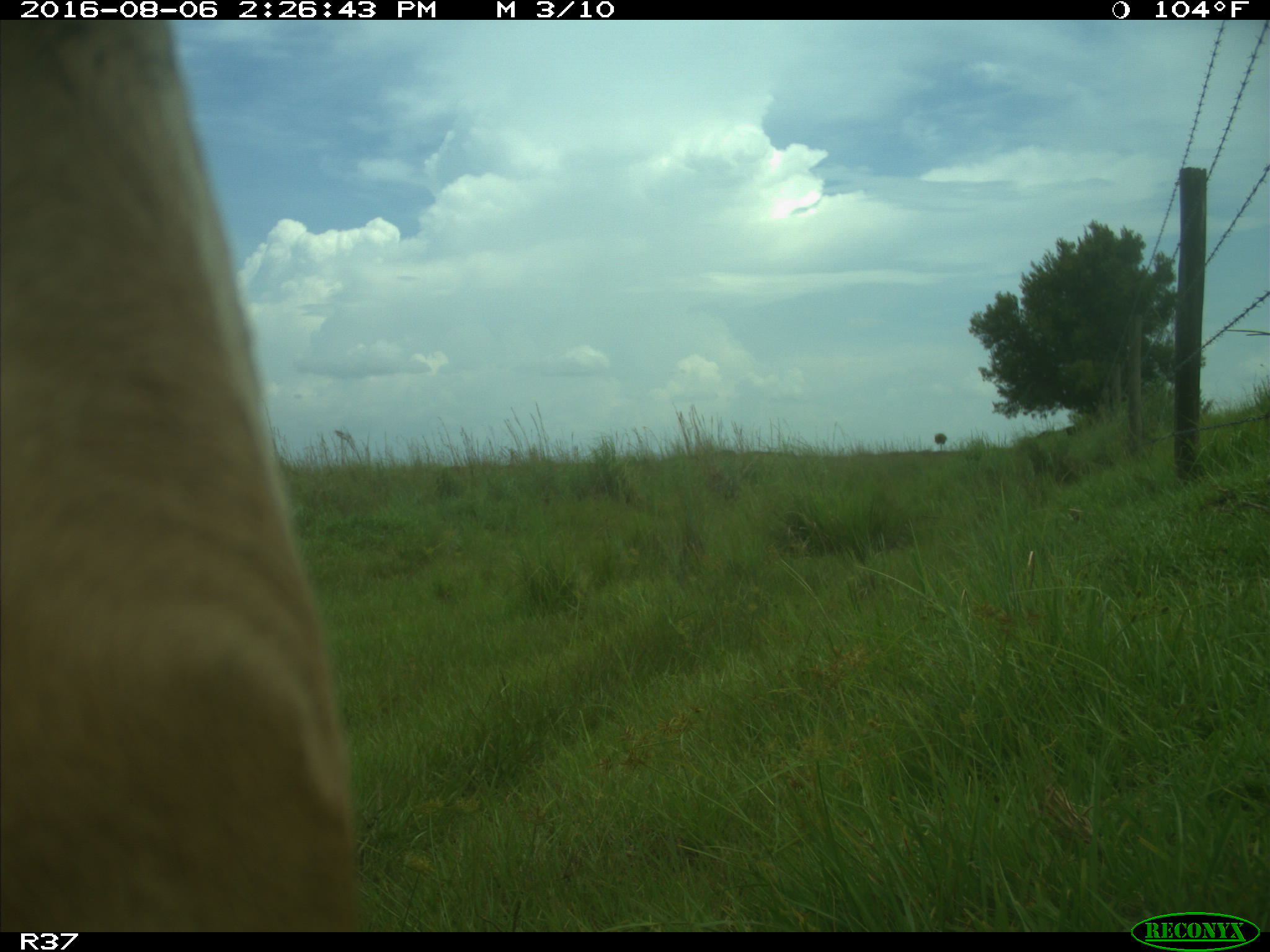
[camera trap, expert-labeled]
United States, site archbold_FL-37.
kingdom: Animalia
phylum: Chordata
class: Mammalia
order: Artiodactyla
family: Bovidae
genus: Bos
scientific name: Bos taurus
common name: domestic cow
Bos taurus (domestic cow).